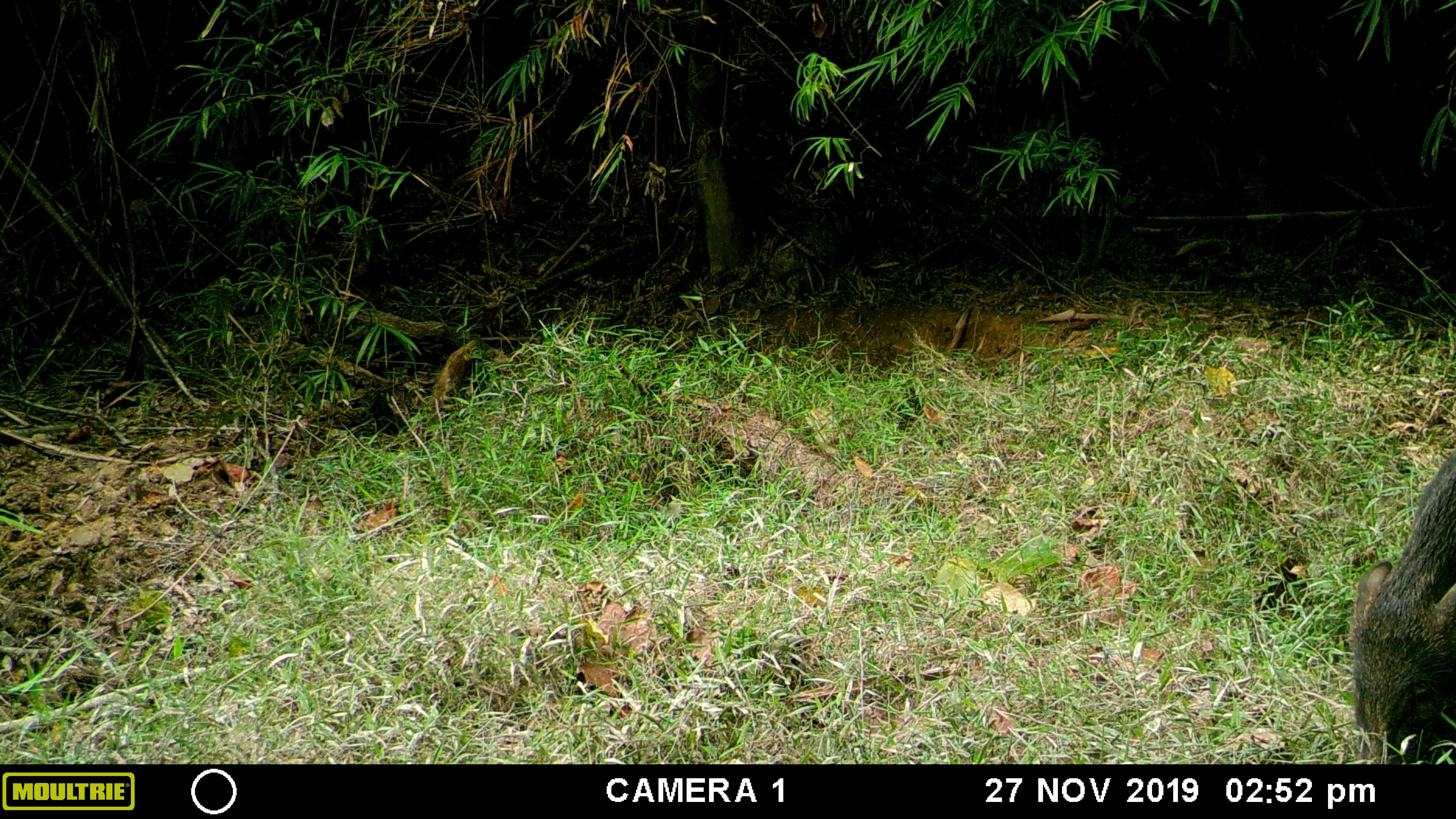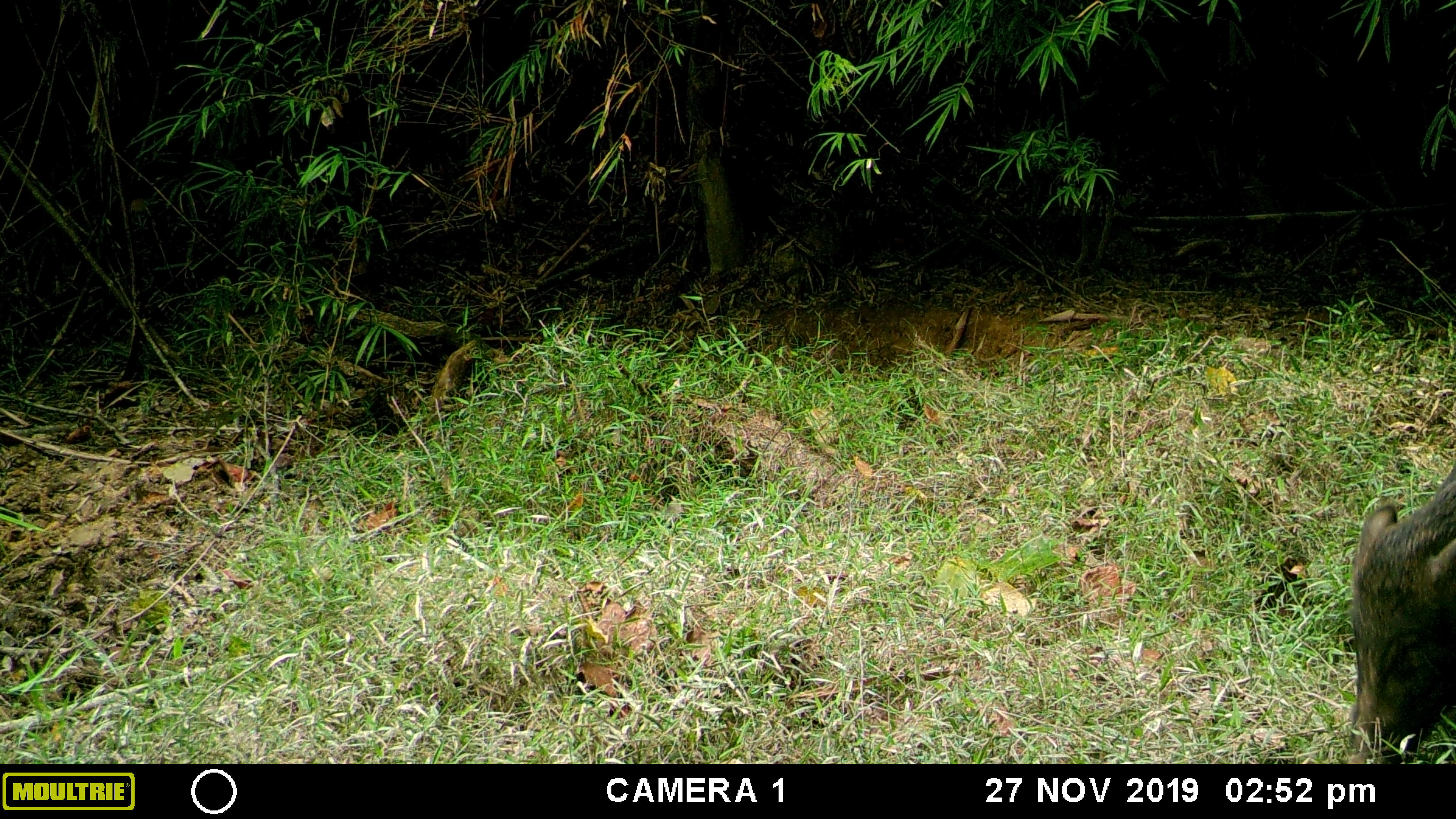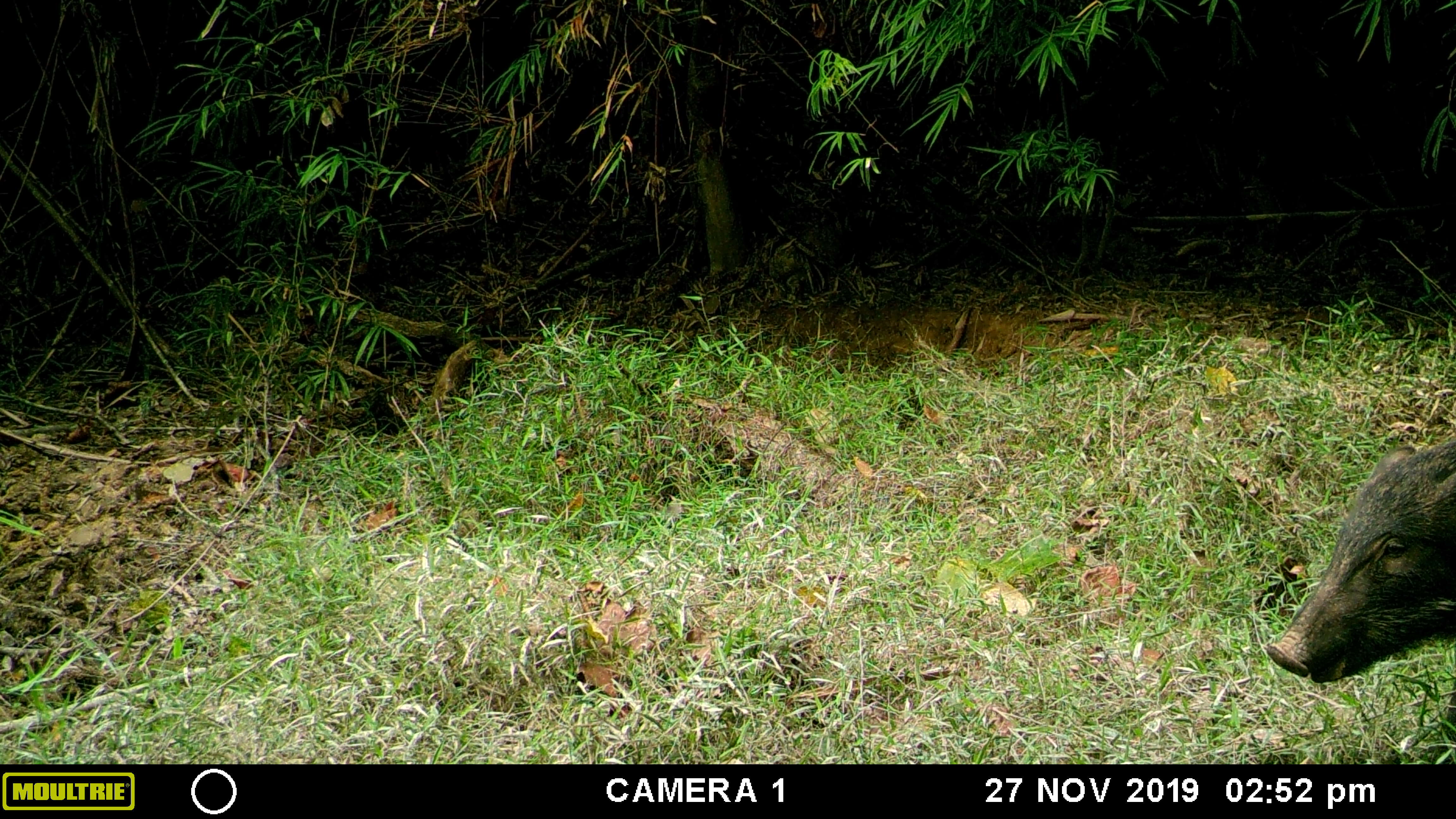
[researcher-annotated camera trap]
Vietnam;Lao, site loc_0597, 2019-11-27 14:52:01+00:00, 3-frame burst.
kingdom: Animalia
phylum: Chordata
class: Mammalia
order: Artiodactyla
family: Suidae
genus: Sus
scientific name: Sus scrofa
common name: eurasian wild pig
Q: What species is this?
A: Eurasian wild pig (Sus scrofa).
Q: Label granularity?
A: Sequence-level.